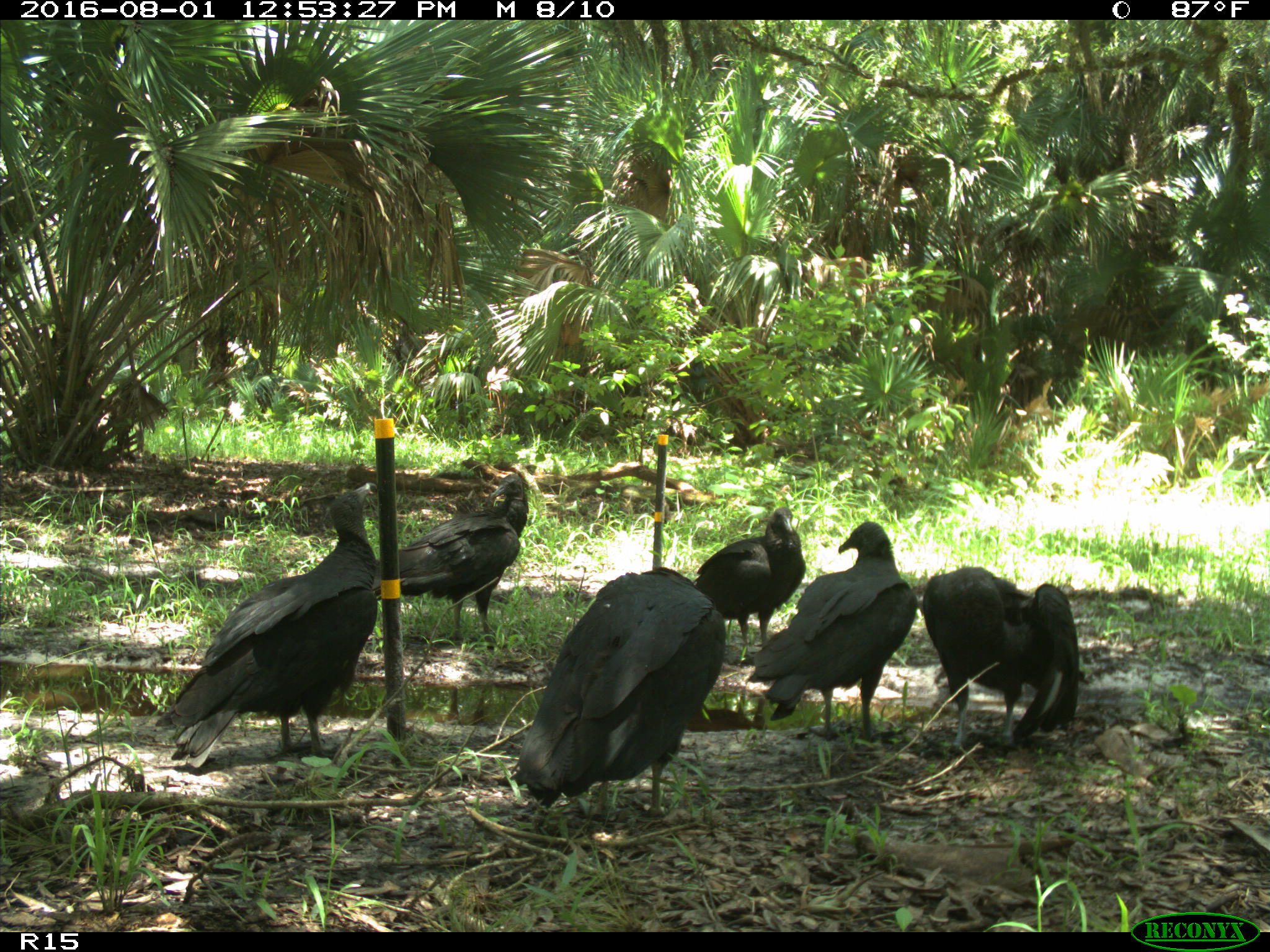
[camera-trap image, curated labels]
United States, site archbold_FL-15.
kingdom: Animalia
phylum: Chordata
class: Aves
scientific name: Aves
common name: birds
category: unidentified bird